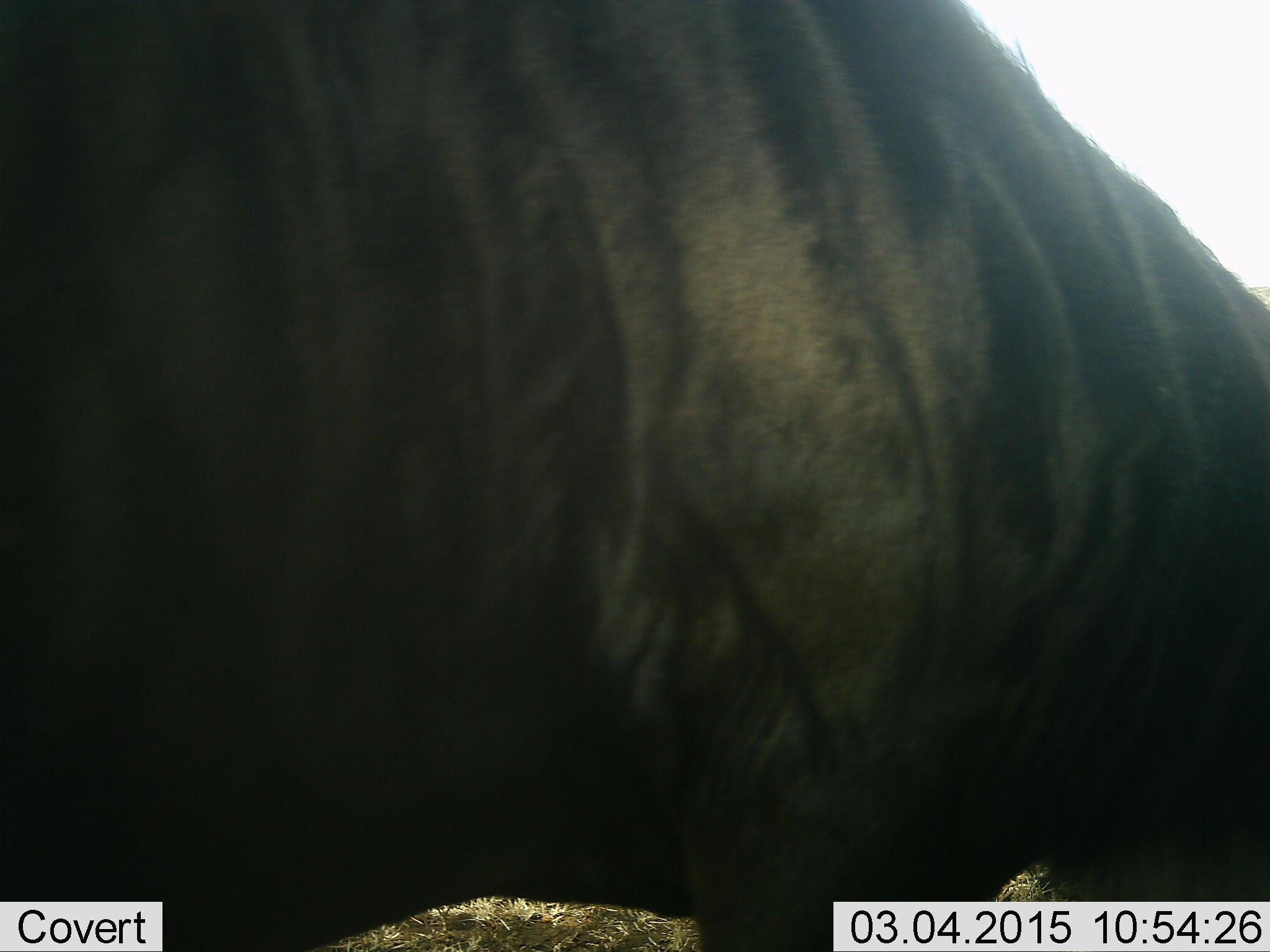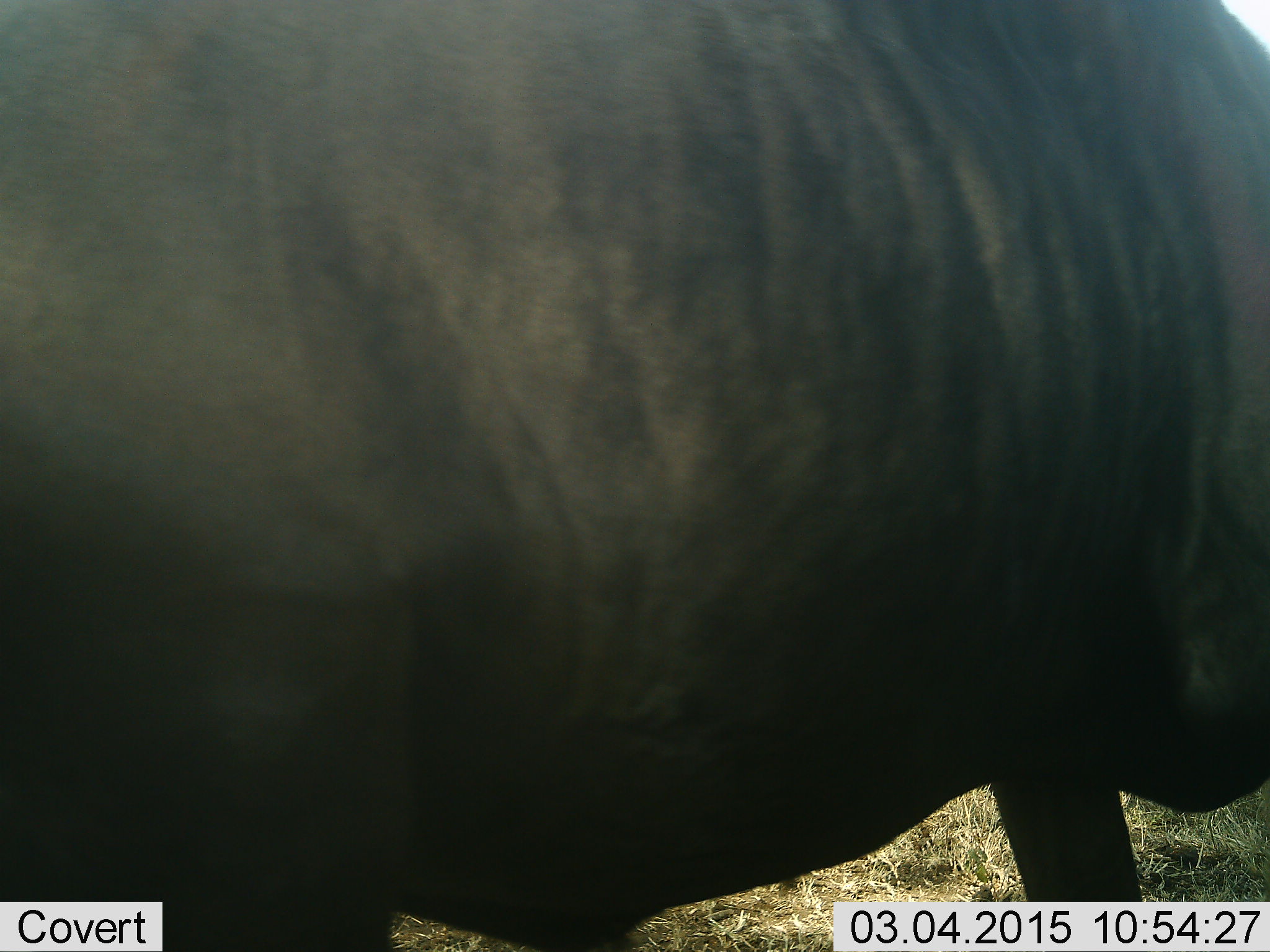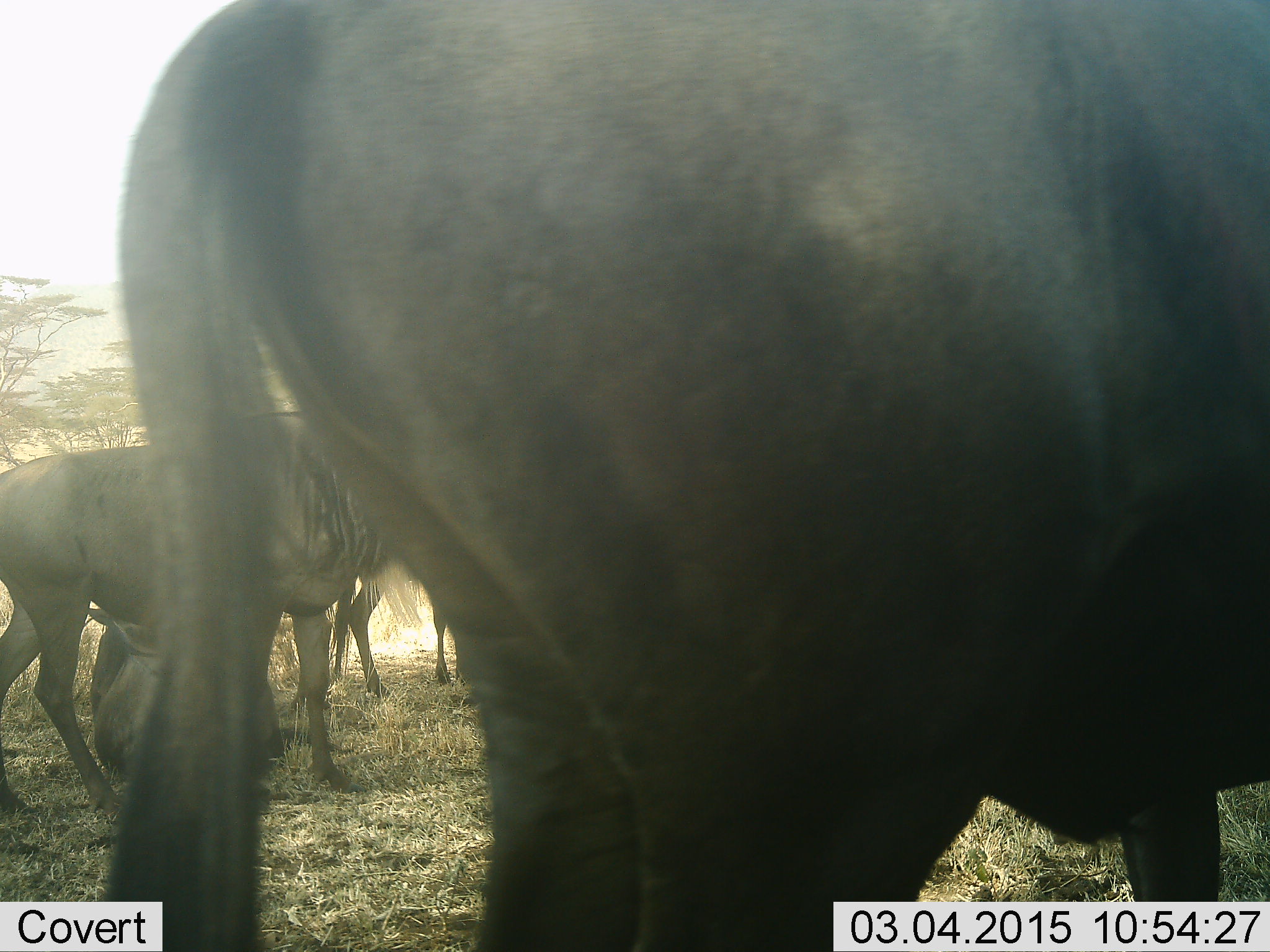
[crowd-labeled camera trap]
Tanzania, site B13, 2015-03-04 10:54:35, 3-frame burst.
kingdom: Animalia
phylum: Chordata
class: Mammalia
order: Artiodactyla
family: Bovidae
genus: Connochaetes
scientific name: Connochaetes taurinus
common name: blue wildebeest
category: wildebeest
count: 4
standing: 70%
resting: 40%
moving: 20%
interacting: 0%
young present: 0%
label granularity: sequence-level